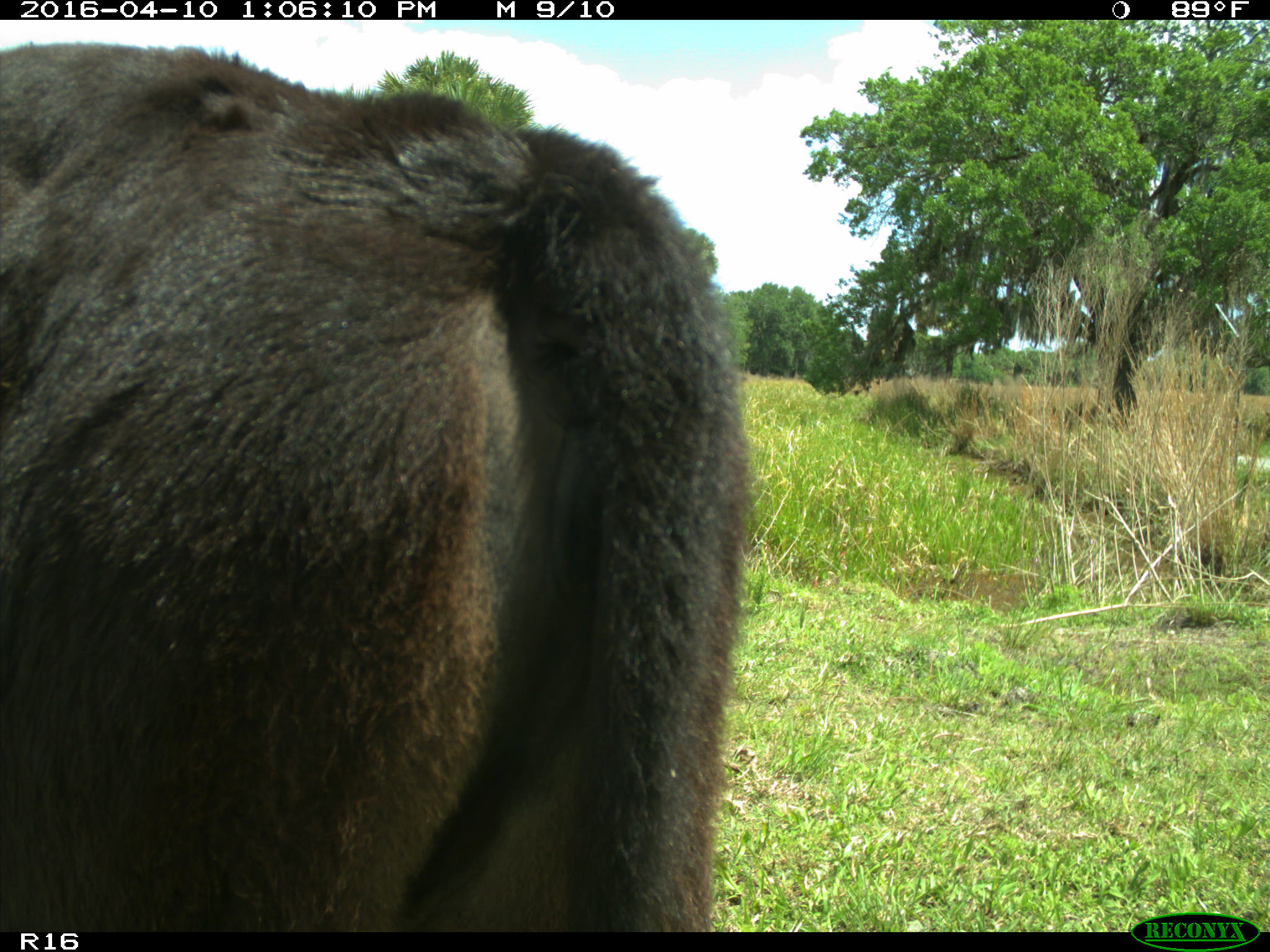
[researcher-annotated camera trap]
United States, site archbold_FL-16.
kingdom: Animalia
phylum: Chordata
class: Mammalia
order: Artiodactyla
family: Bovidae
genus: Bos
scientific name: Bos taurus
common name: domestic cow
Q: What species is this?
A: Bos taurus (domestic cow).